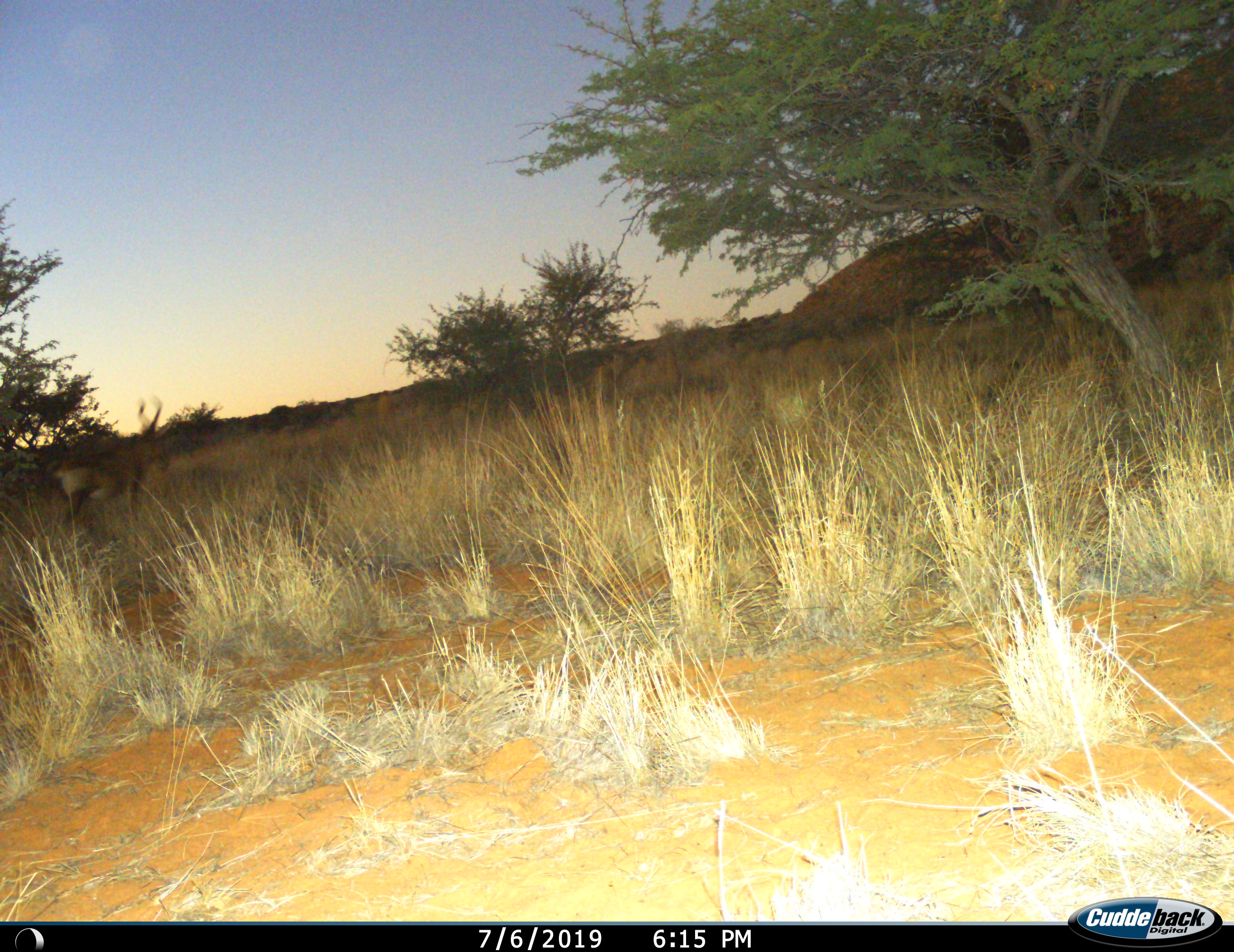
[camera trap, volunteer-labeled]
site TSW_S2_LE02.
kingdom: Animalia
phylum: Chordata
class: Mammalia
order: Artiodactyla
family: Bovidae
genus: Alcelaphus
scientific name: Alcelaphus buselaphus caama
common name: red hartebeest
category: hartebeestred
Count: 1.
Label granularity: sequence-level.